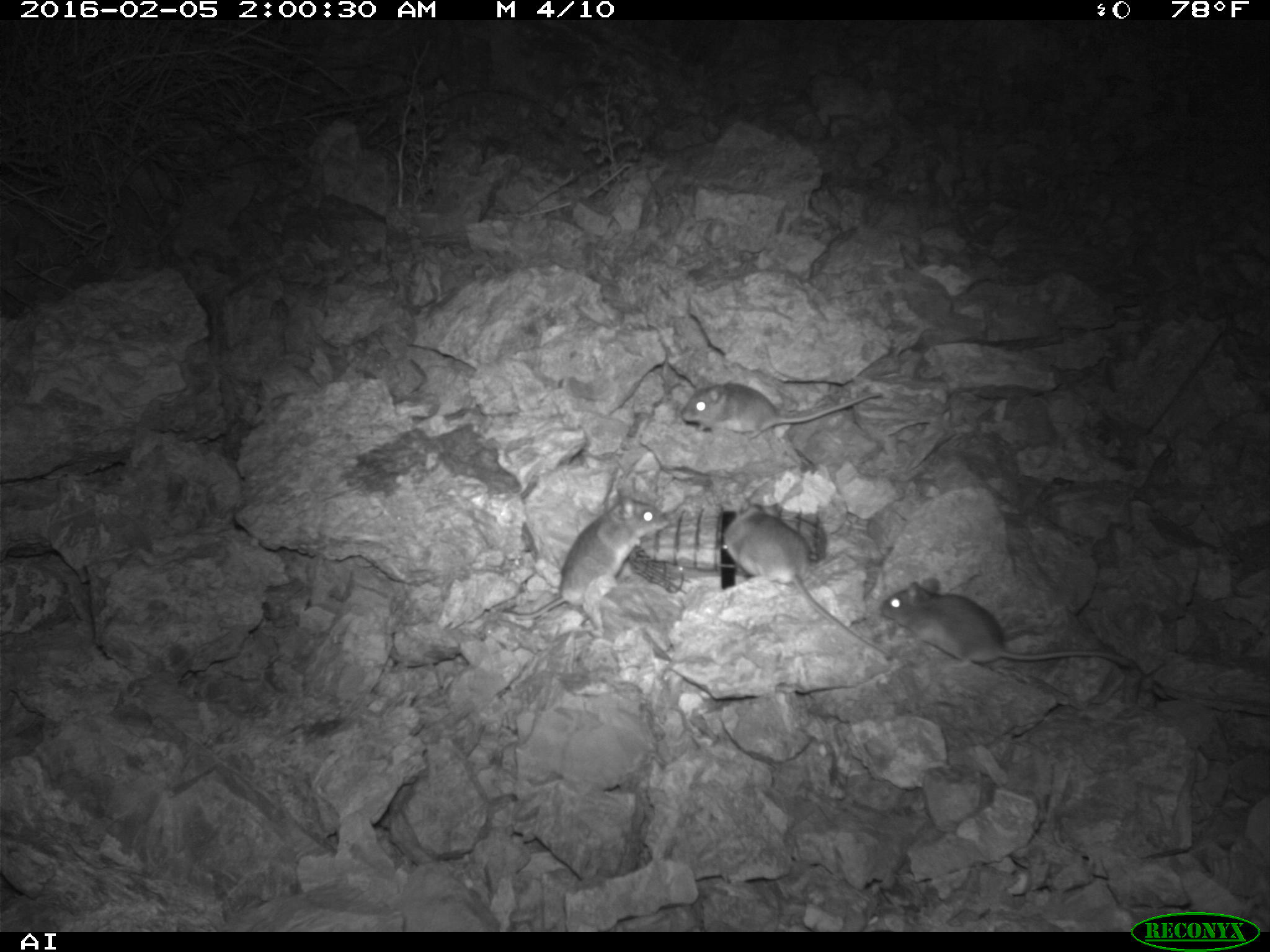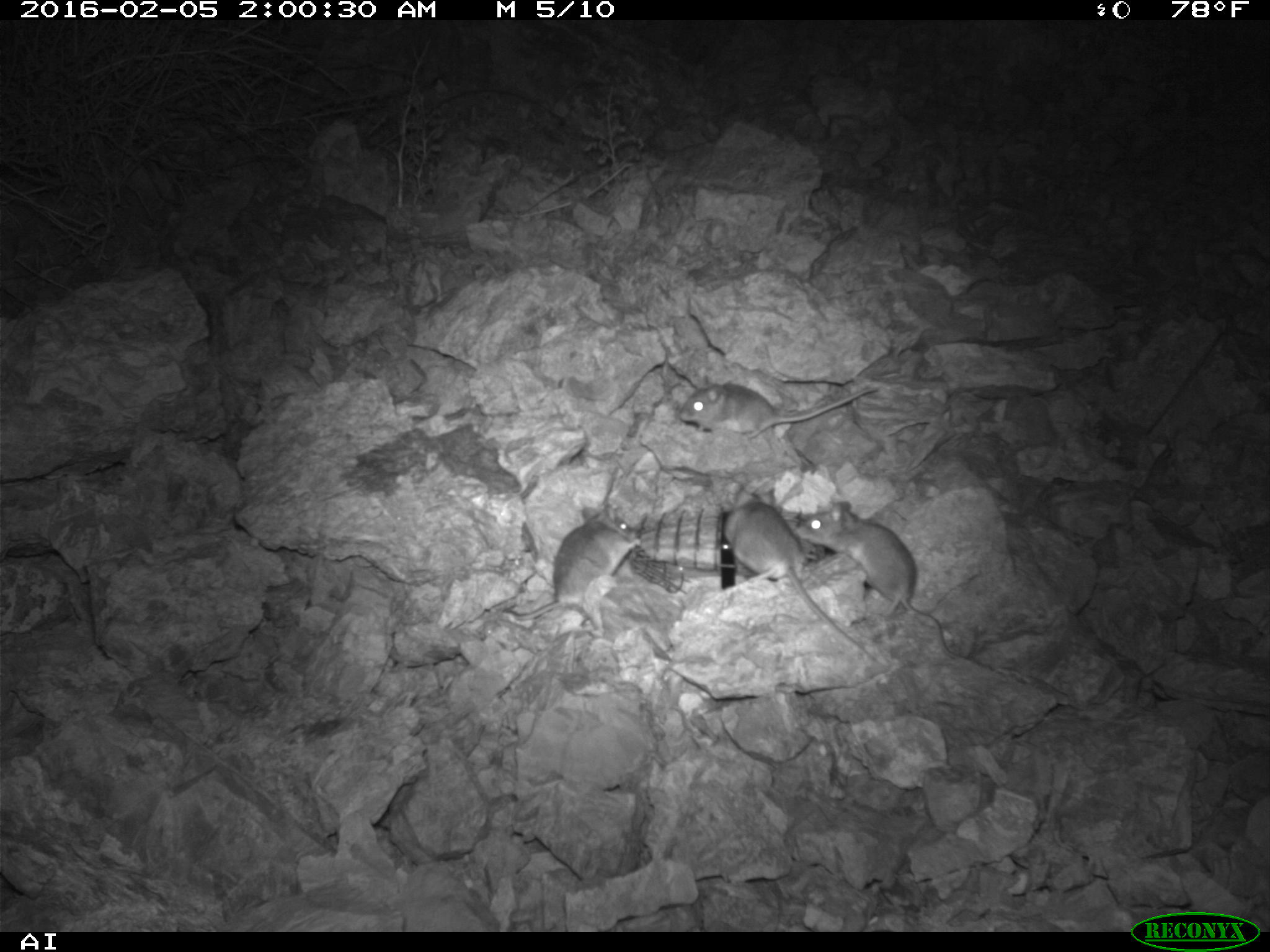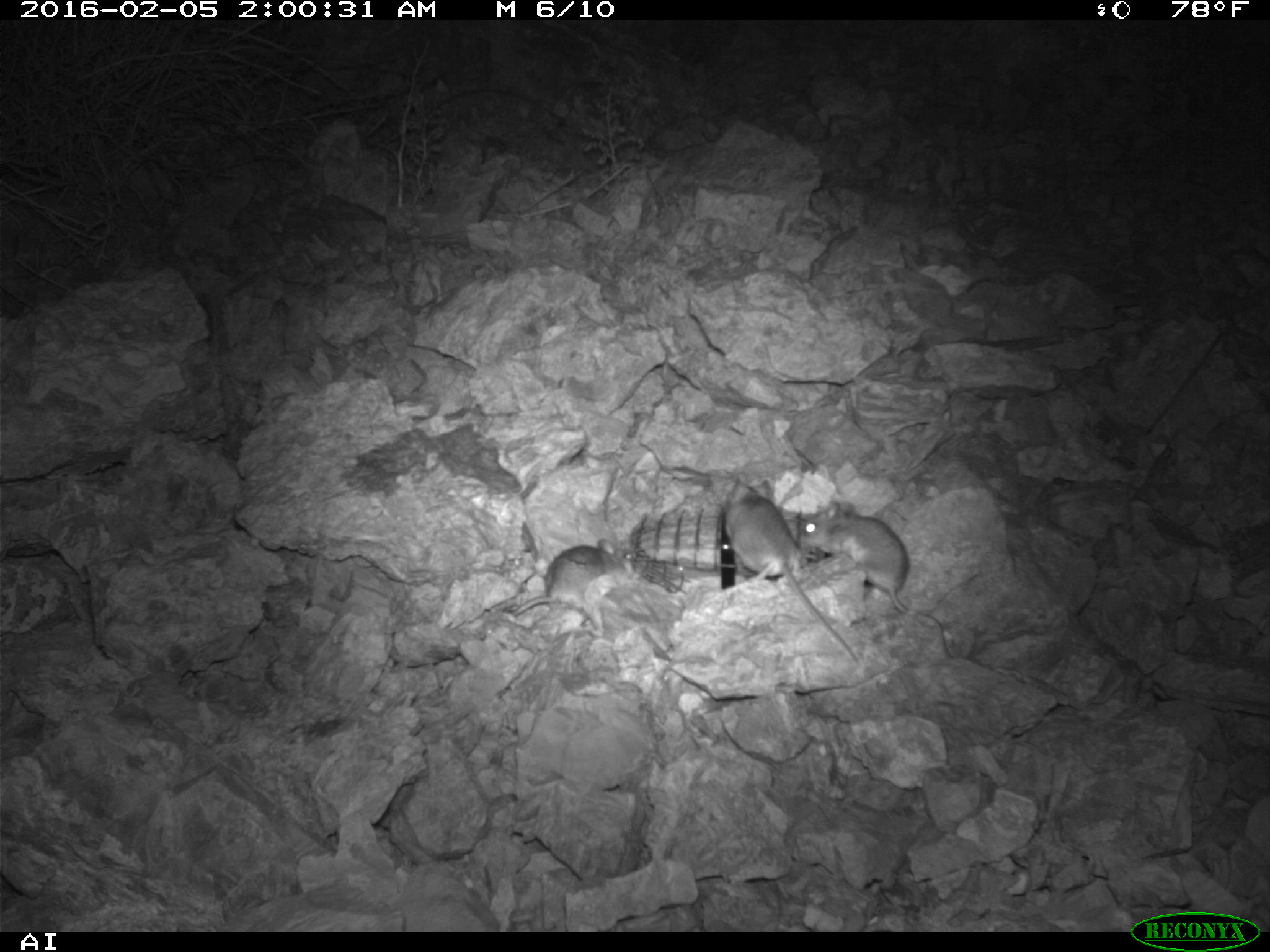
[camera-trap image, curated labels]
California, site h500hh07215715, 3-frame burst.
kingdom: Animalia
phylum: Chordata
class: Mammalia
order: Rodentia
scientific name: Rodentia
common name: rodent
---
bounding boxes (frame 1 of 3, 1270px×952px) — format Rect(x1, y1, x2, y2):
rodent: Rect(719, 503, 891, 659); Rect(876, 576, 1135, 670); Rect(499, 487, 668, 627); Rect(681, 381, 884, 438)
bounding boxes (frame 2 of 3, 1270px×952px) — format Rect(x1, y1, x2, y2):
rodent: Rect(724, 487, 877, 663); Rect(794, 502, 963, 658); Rect(504, 503, 640, 620); Rect(680, 375, 878, 439)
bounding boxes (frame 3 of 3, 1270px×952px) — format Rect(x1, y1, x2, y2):
rodent: Rect(724, 476, 859, 658); Rect(797, 501, 910, 611); Rect(509, 537, 639, 617)